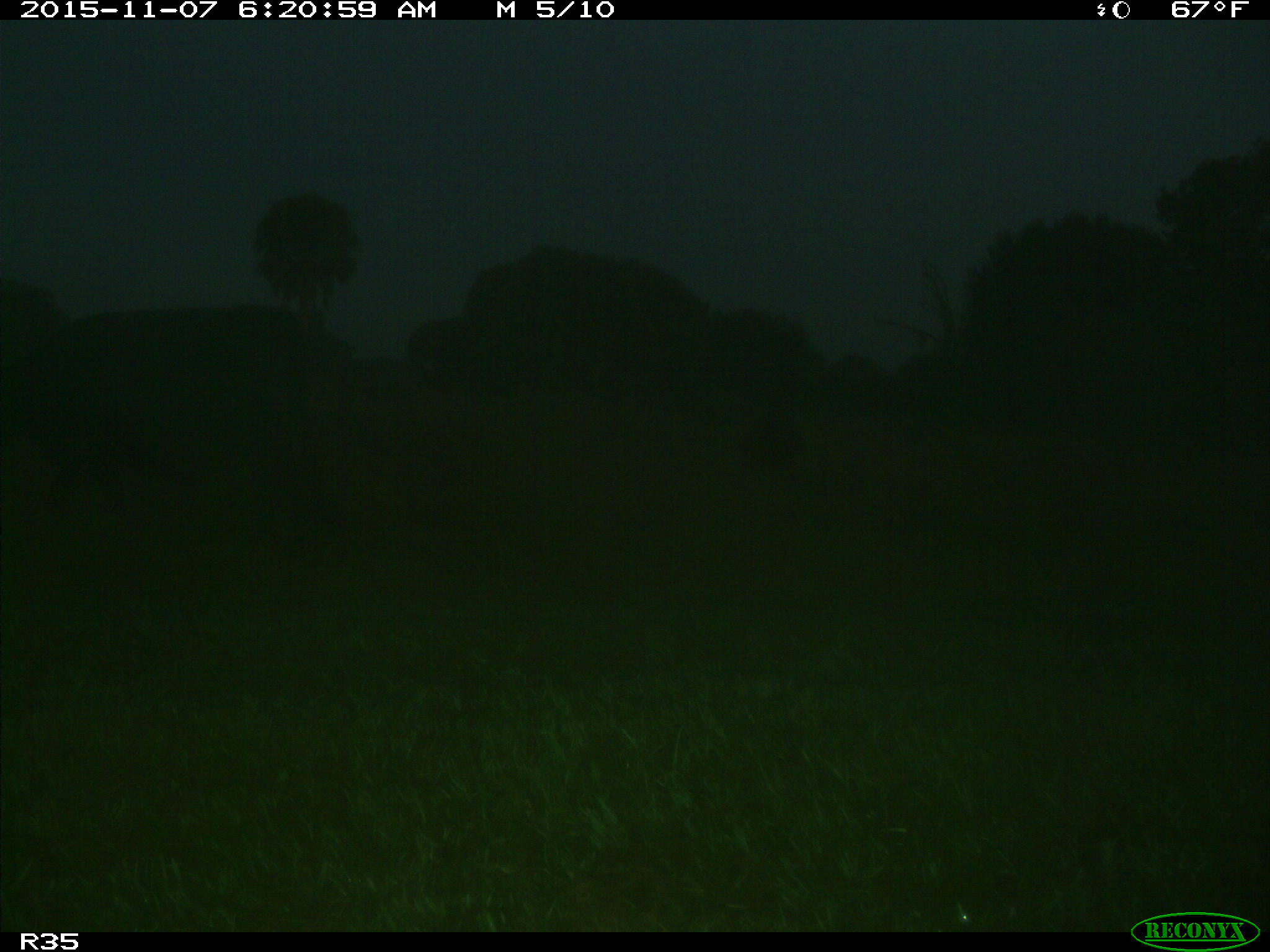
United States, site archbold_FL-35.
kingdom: Animalia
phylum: Chordata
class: Mammalia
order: Artiodactyla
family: Bovidae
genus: Bos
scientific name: Bos taurus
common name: domestic cow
Bos taurus (domestic cow).